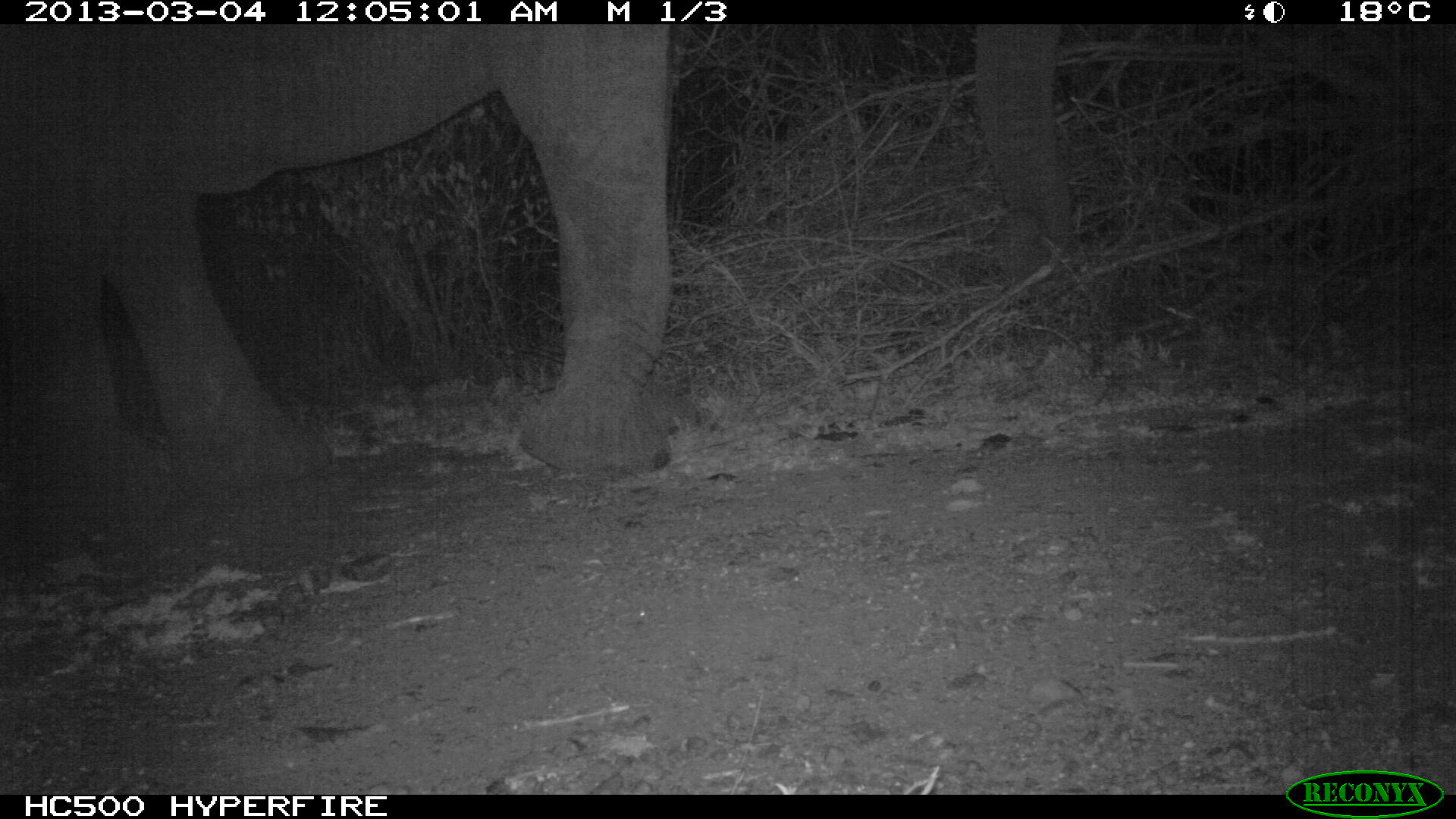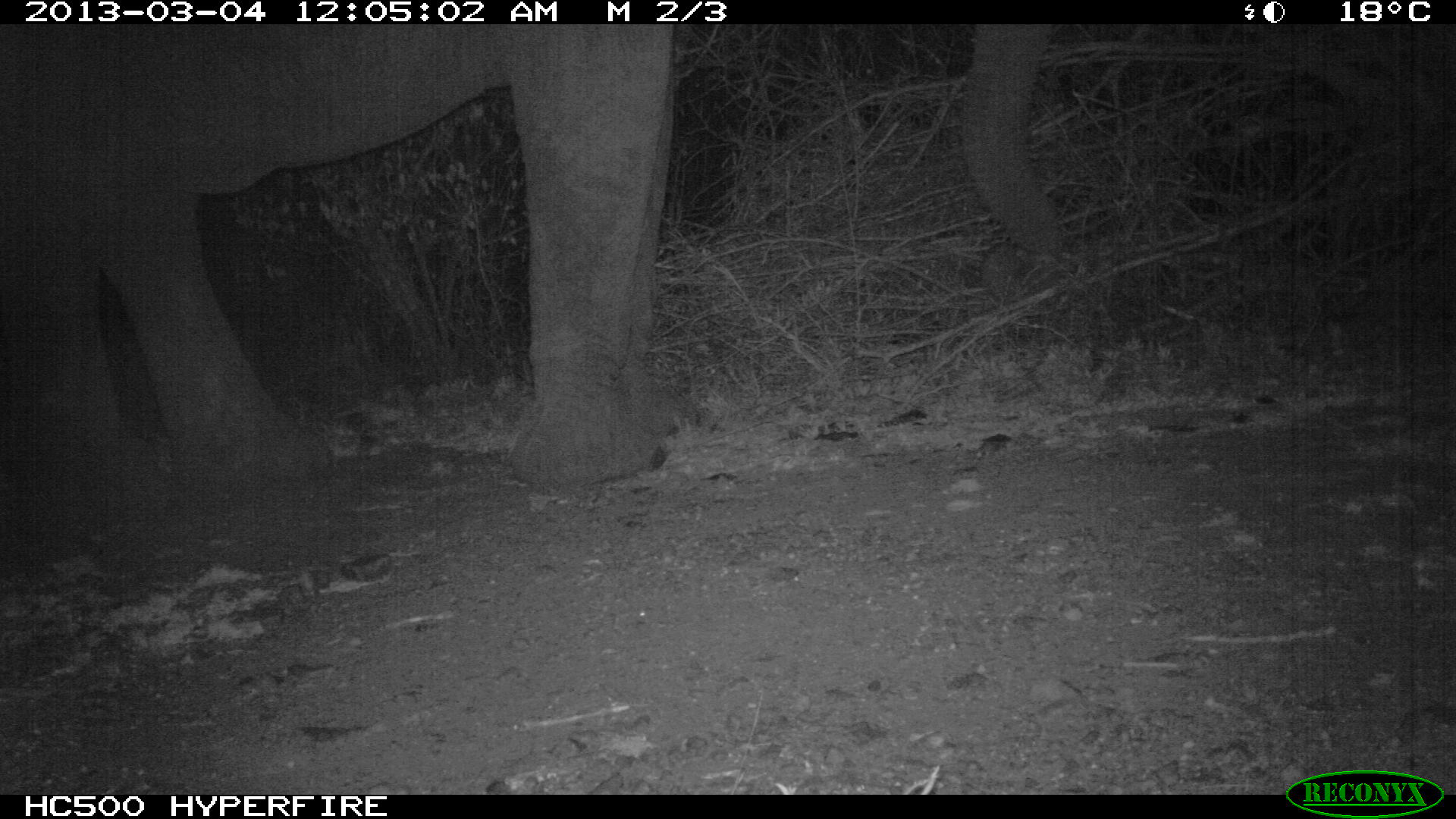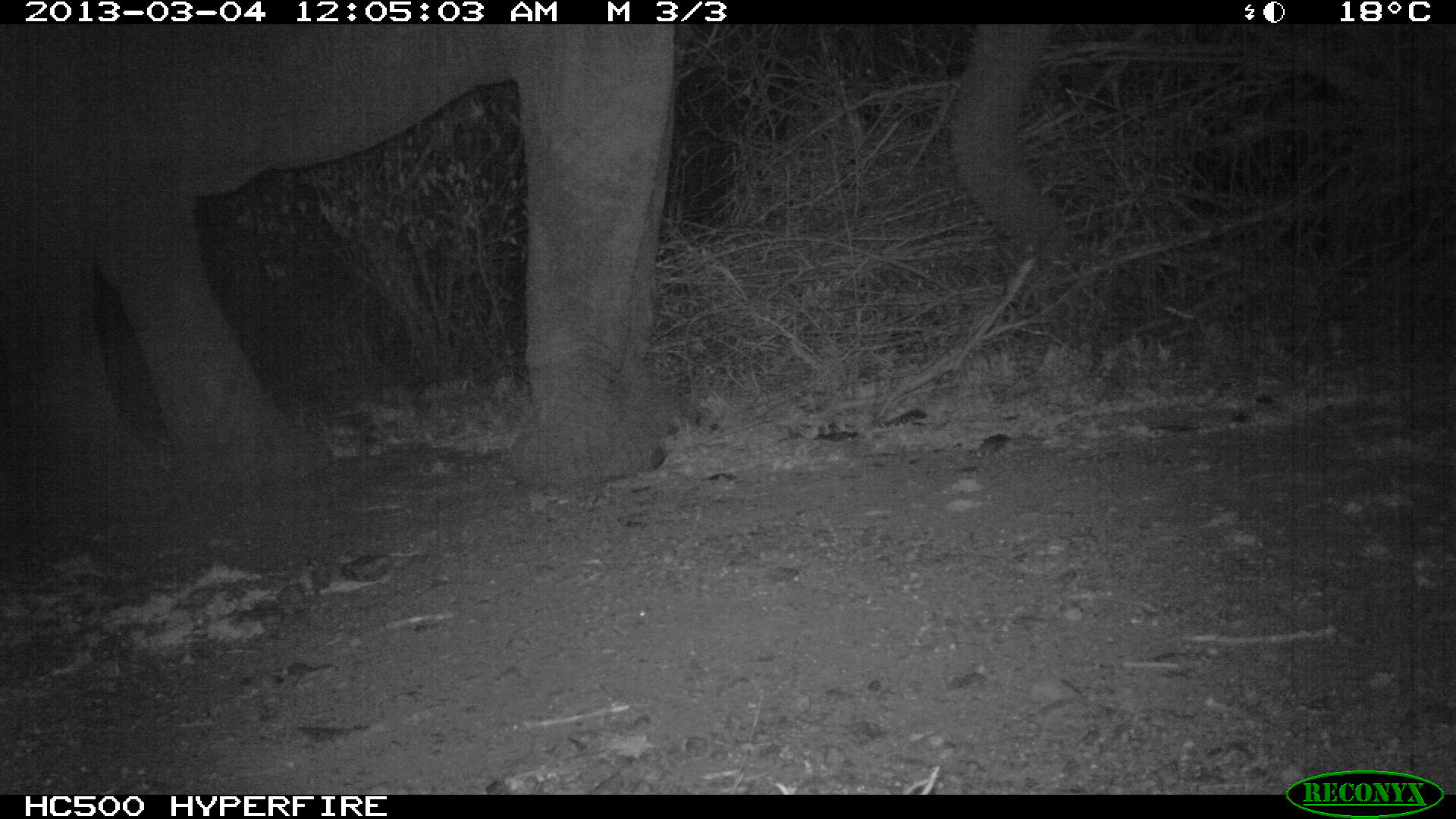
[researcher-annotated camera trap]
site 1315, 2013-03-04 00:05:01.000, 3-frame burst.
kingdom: Animalia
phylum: Chordata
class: Mammalia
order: Proboscidea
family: Elephantidae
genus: Loxodonta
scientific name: Loxodonta africana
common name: african bush elephant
Loxodonta africana (african bush elephant), count 1.